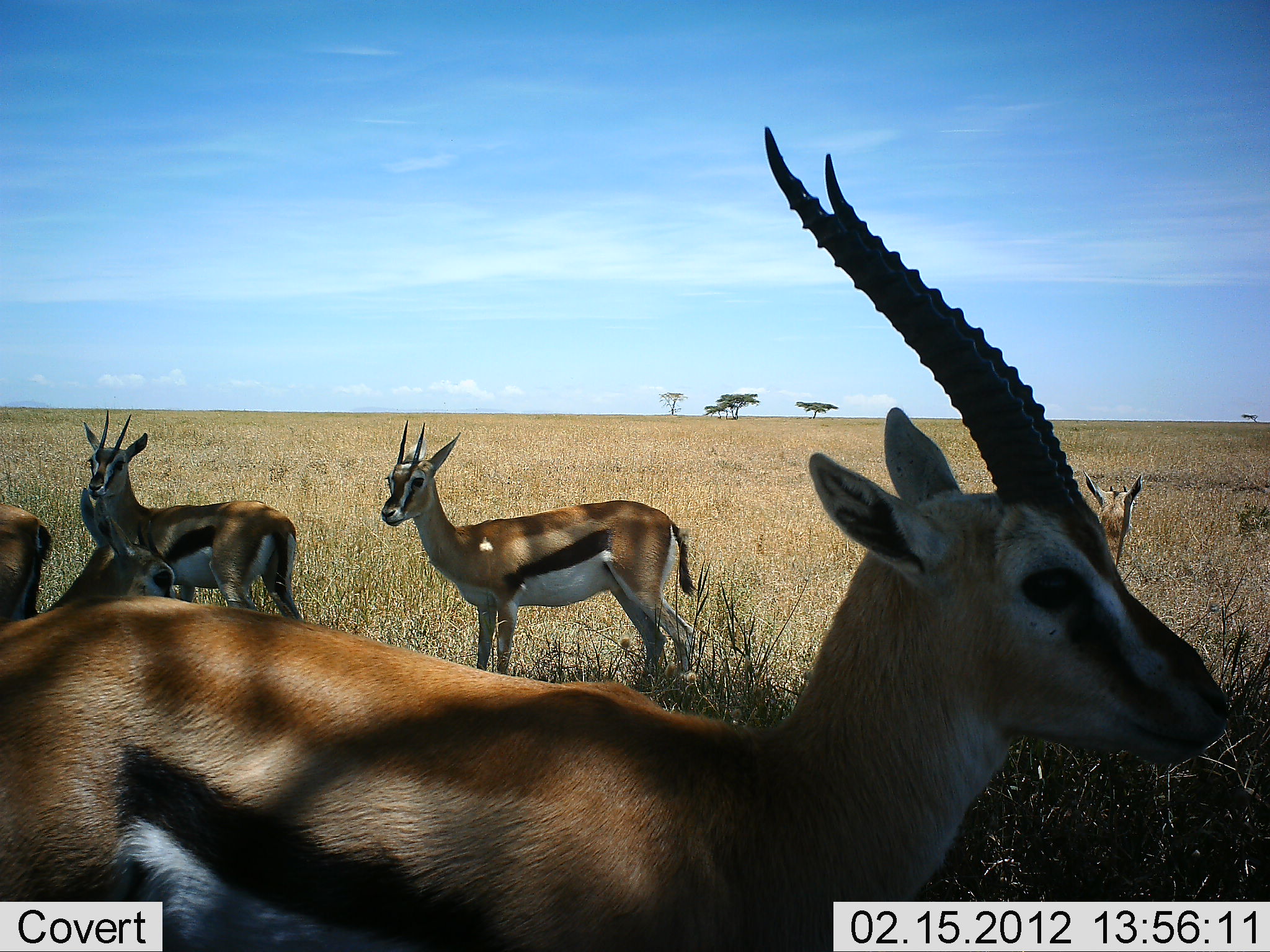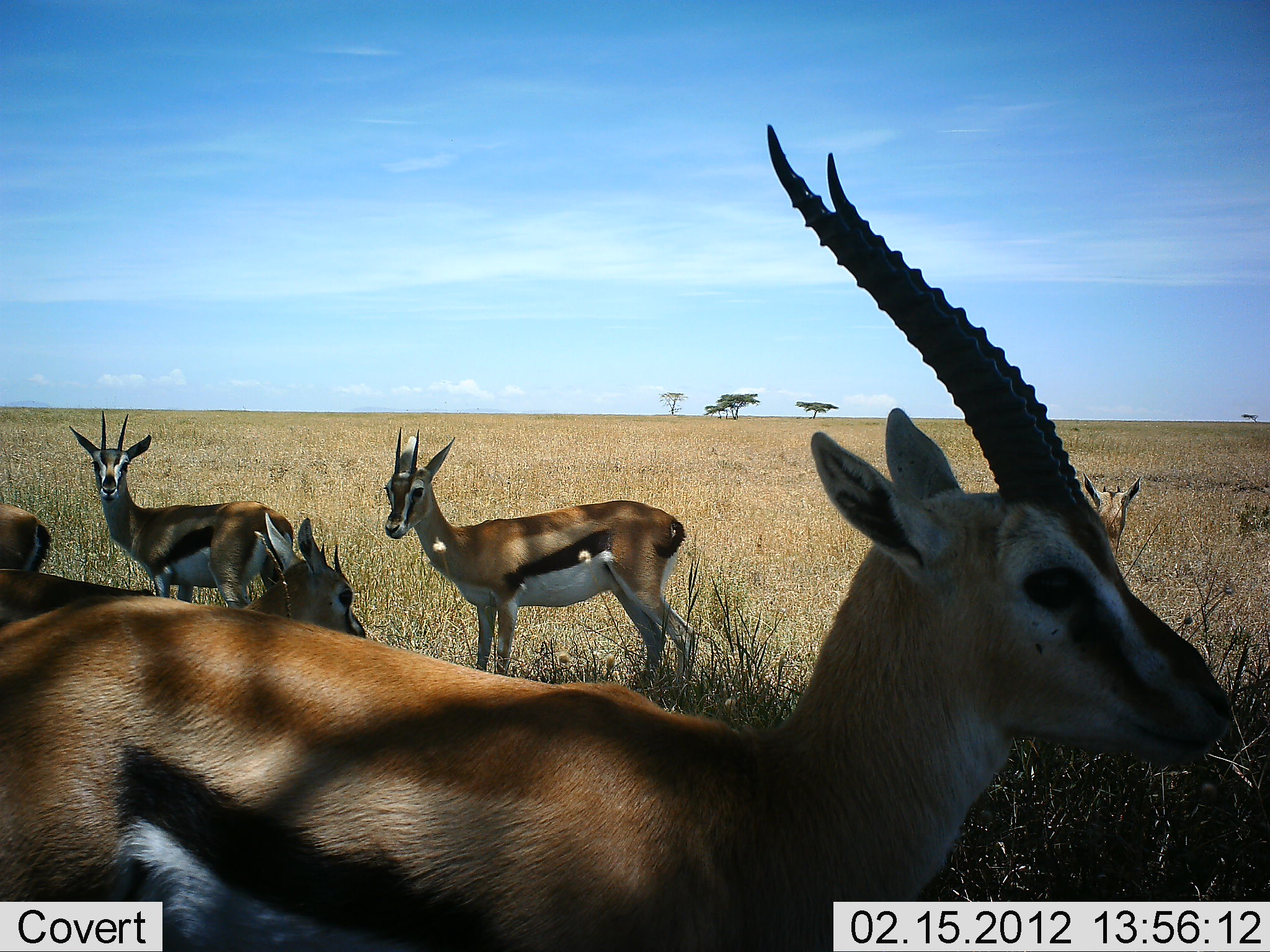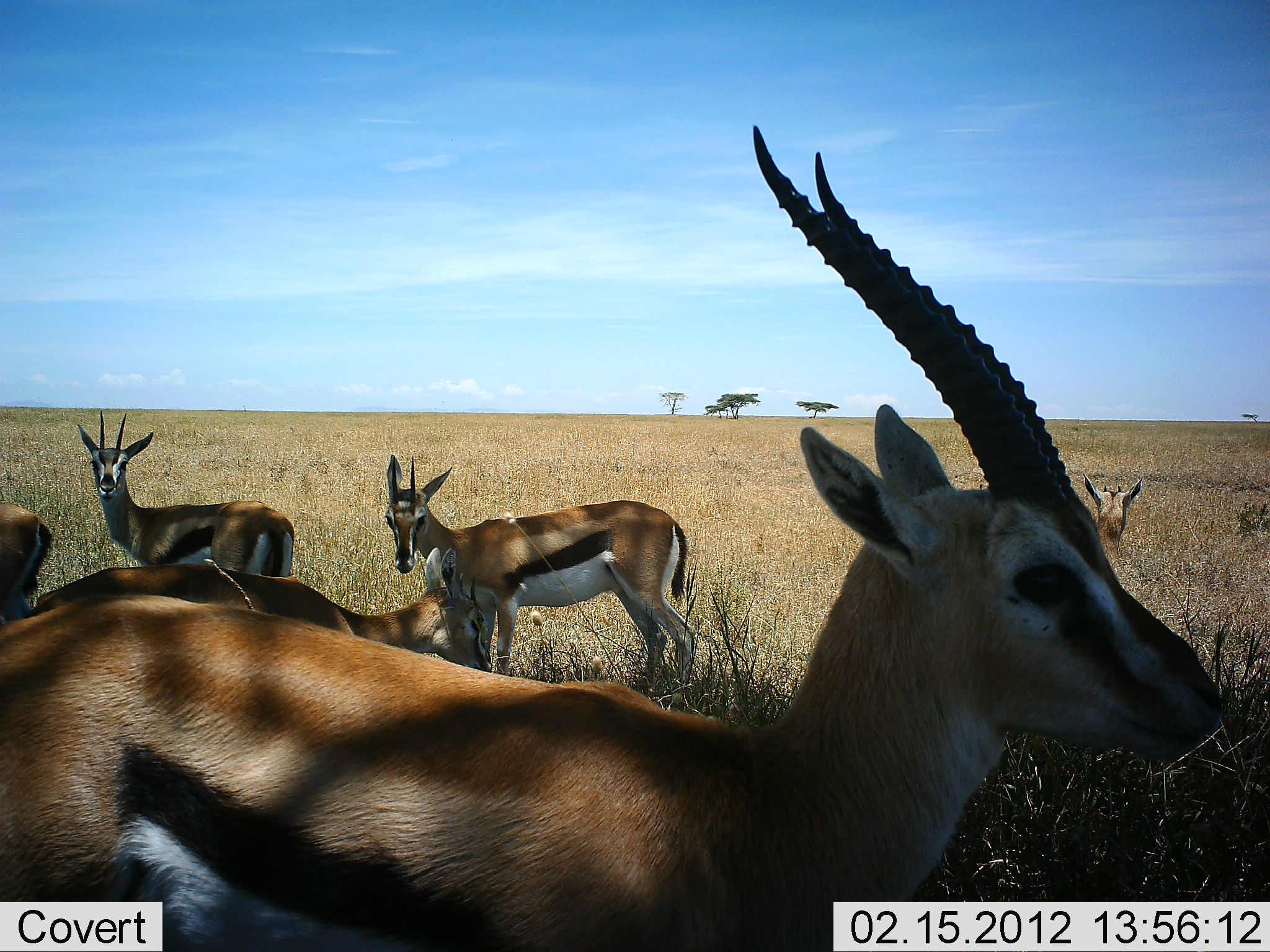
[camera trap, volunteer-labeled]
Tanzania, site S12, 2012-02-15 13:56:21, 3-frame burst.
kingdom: Animalia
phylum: Chordata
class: Mammalia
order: Artiodactyla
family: Bovidae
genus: Eudorcas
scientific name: Eudorcas thomsonii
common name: thomson's gazelle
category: gazellethomsons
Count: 6.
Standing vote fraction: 96%.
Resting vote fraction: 4%.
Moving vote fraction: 14%.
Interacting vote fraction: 7%.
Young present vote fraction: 4%.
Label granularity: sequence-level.